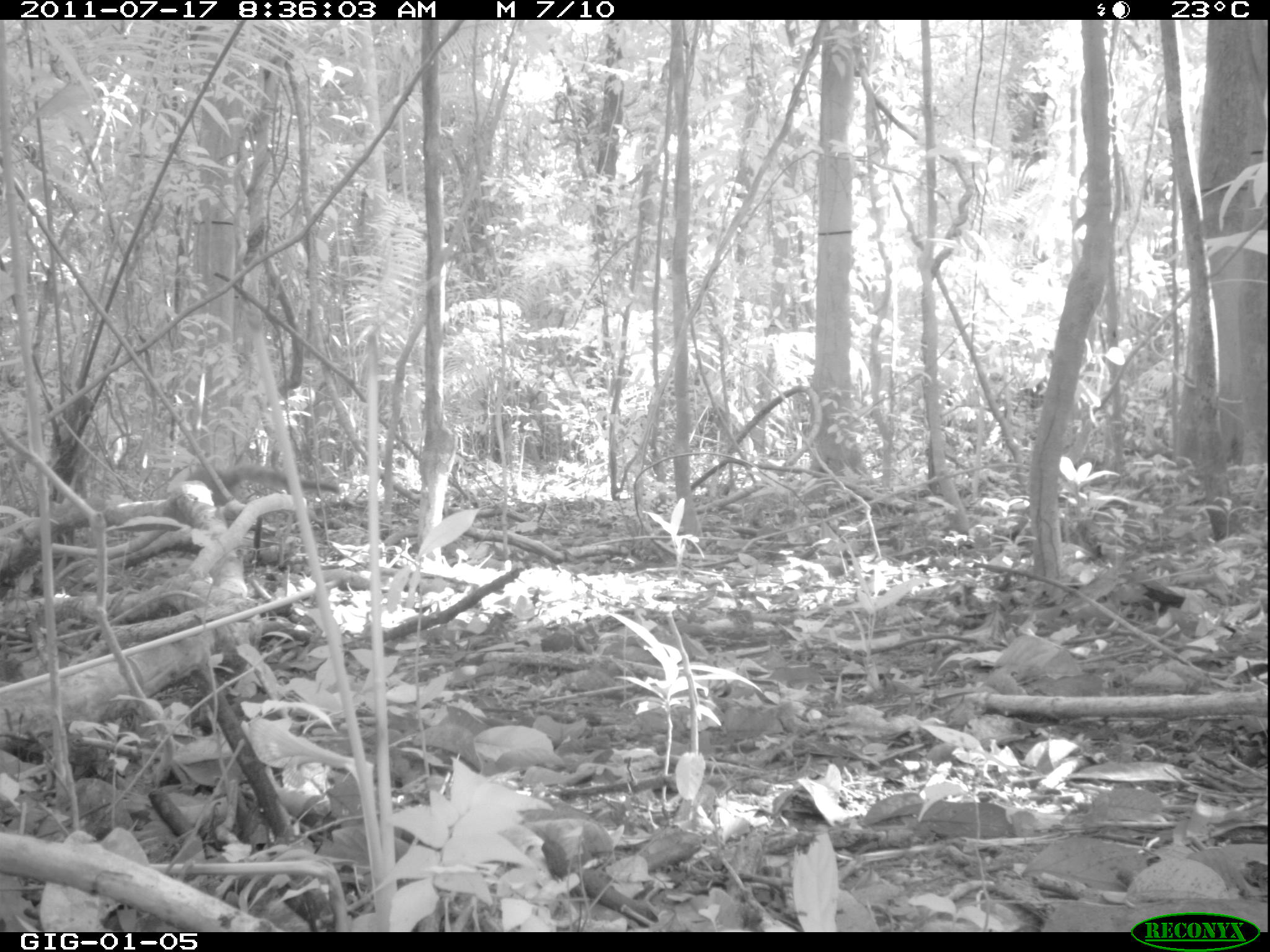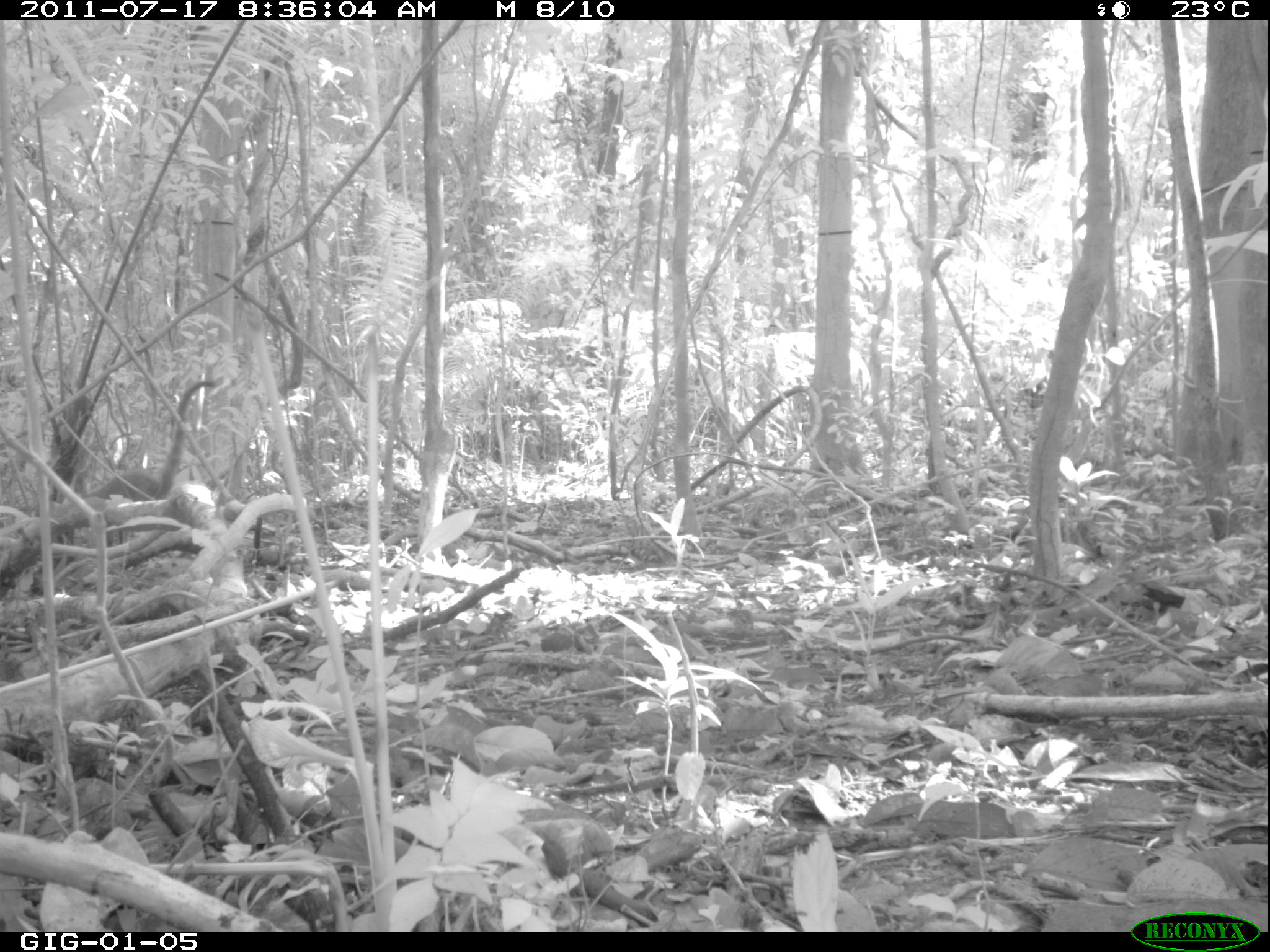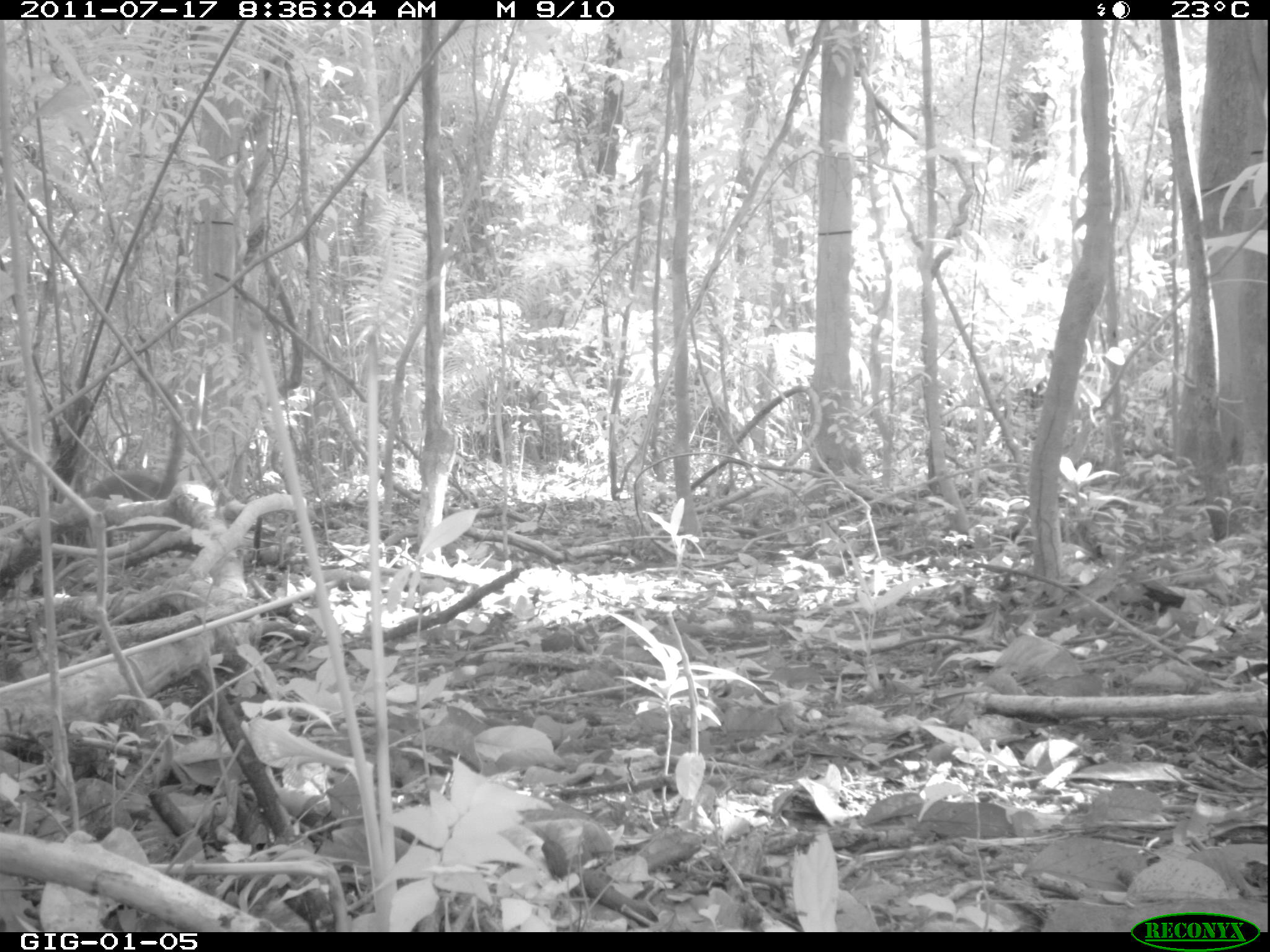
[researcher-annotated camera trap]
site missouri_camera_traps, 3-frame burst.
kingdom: Animalia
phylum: Chordata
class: Mammalia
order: Carnivora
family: Procyonidae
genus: Nasua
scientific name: Nasua narica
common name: white-nosed coati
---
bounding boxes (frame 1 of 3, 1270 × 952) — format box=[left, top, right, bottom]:
white-nosed coati: box=[169, 462, 342, 518]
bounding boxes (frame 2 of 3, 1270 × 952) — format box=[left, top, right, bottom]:
white-nosed coati: box=[88, 376, 222, 509]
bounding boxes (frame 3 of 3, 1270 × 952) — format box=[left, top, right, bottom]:
white-nosed coati: box=[79, 368, 189, 509]